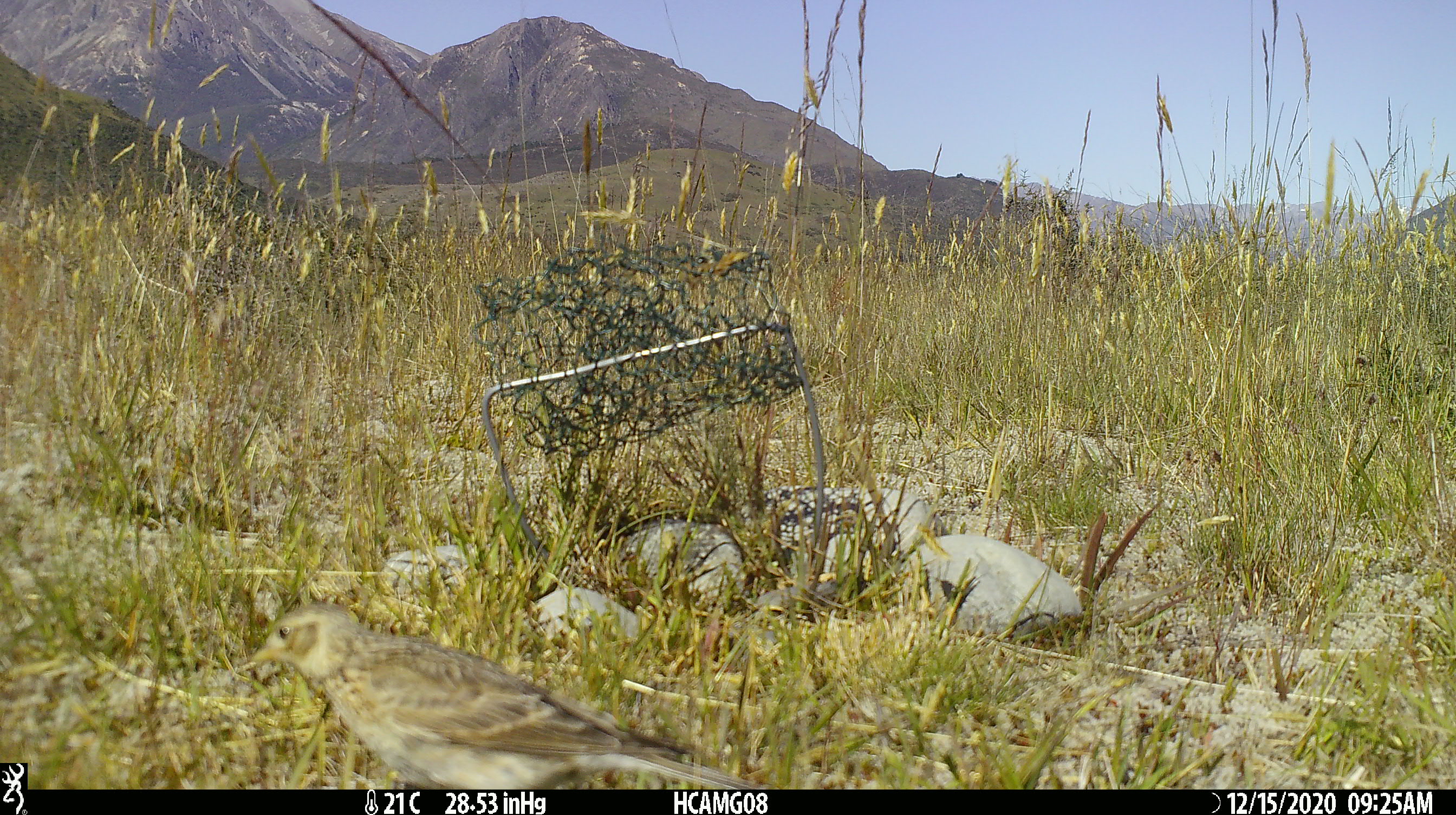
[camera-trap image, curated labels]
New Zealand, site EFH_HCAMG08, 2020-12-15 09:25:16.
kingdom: Animalia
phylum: Chordata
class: Aves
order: Passeriformes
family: Motacillidae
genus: Anthus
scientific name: Anthus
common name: pipit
Pipit (Anthus).